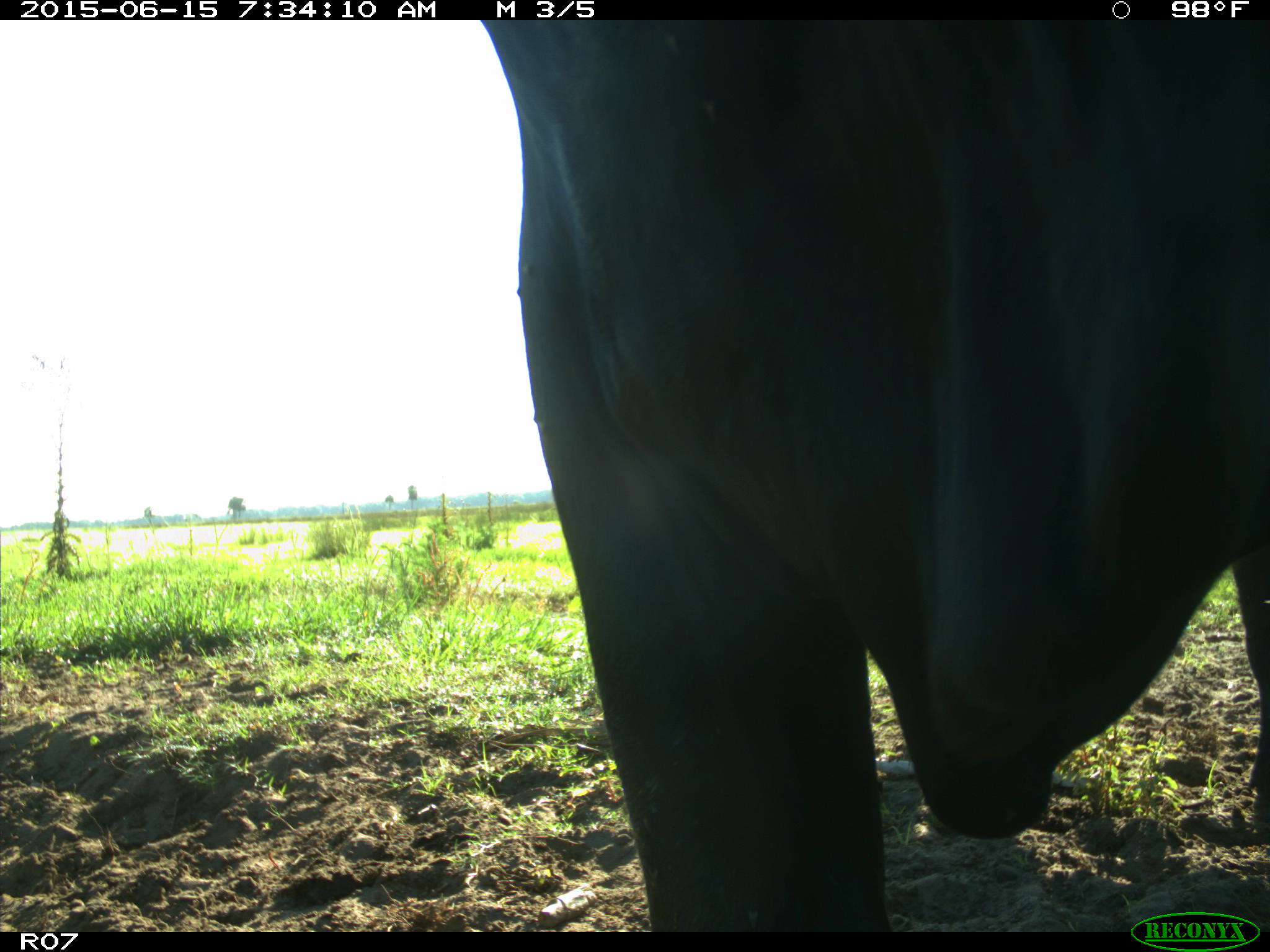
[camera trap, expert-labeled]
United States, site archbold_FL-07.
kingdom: Animalia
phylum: Chordata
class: Mammalia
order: Artiodactyla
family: Bovidae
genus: Bos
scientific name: Bos taurus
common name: domestic cow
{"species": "Bos taurus (domestic cow)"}